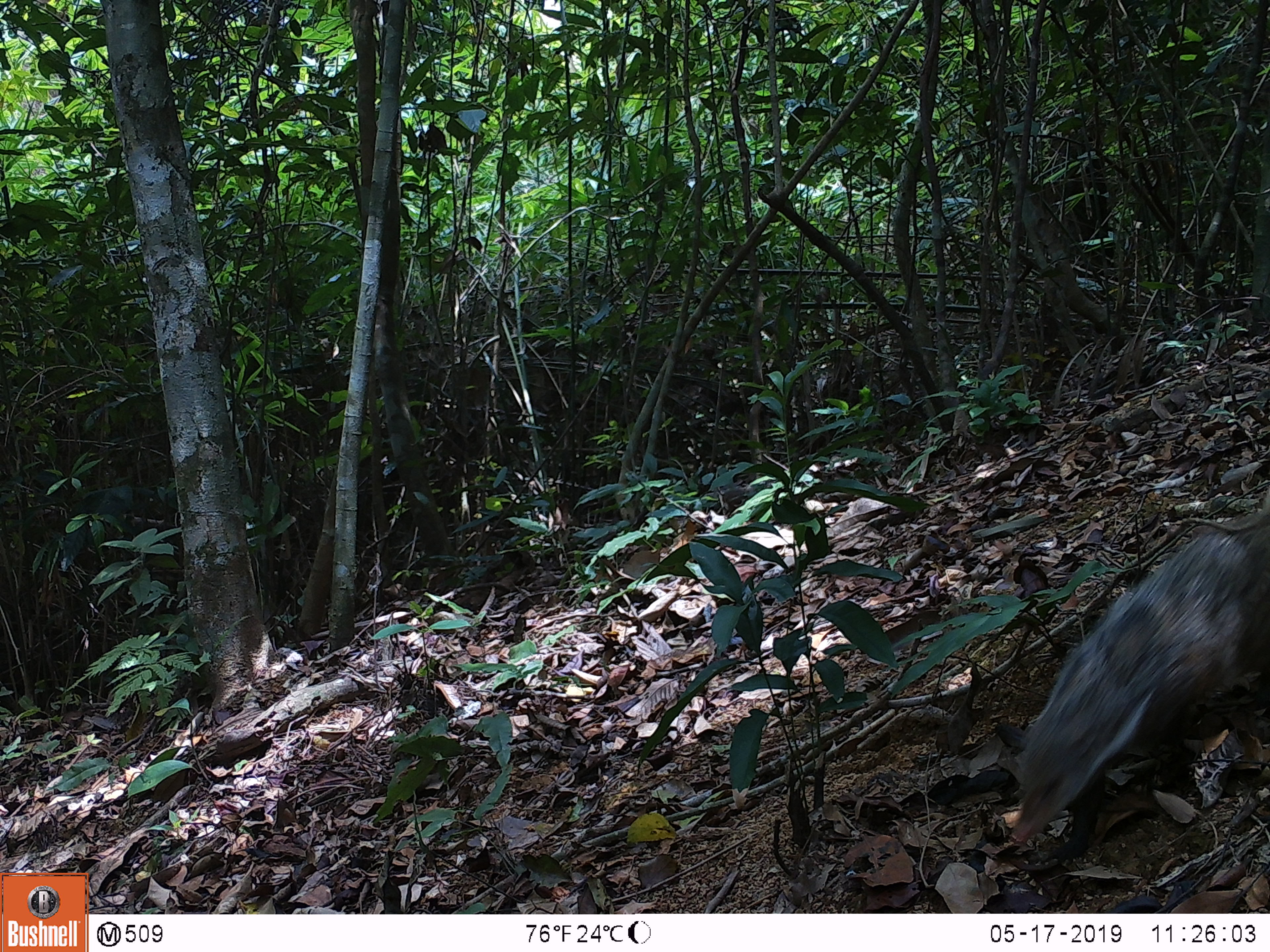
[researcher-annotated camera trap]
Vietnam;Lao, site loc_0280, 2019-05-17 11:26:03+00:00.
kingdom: Animalia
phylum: Chordata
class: Mammalia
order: Carnivora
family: Herpestidae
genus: Urva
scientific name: Urva urva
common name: crab-eating mongoose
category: crab eating mongoose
Crab eating mongoose (crab-eating mongoose) (Urva urva). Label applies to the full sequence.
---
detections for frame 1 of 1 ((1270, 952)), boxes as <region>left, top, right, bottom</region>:
crab eating mongoose: <region>1009, 484, 1270, 866</region>